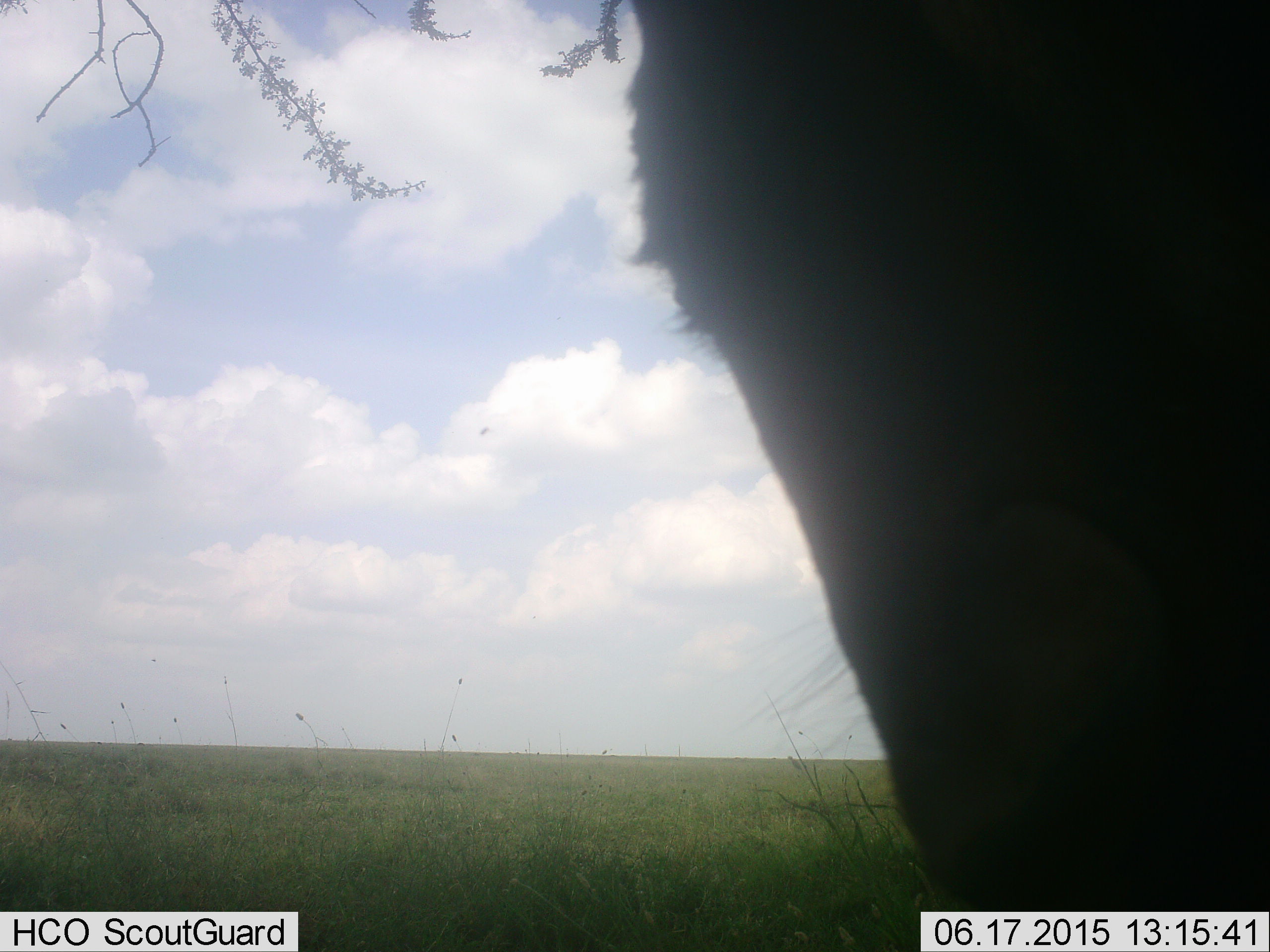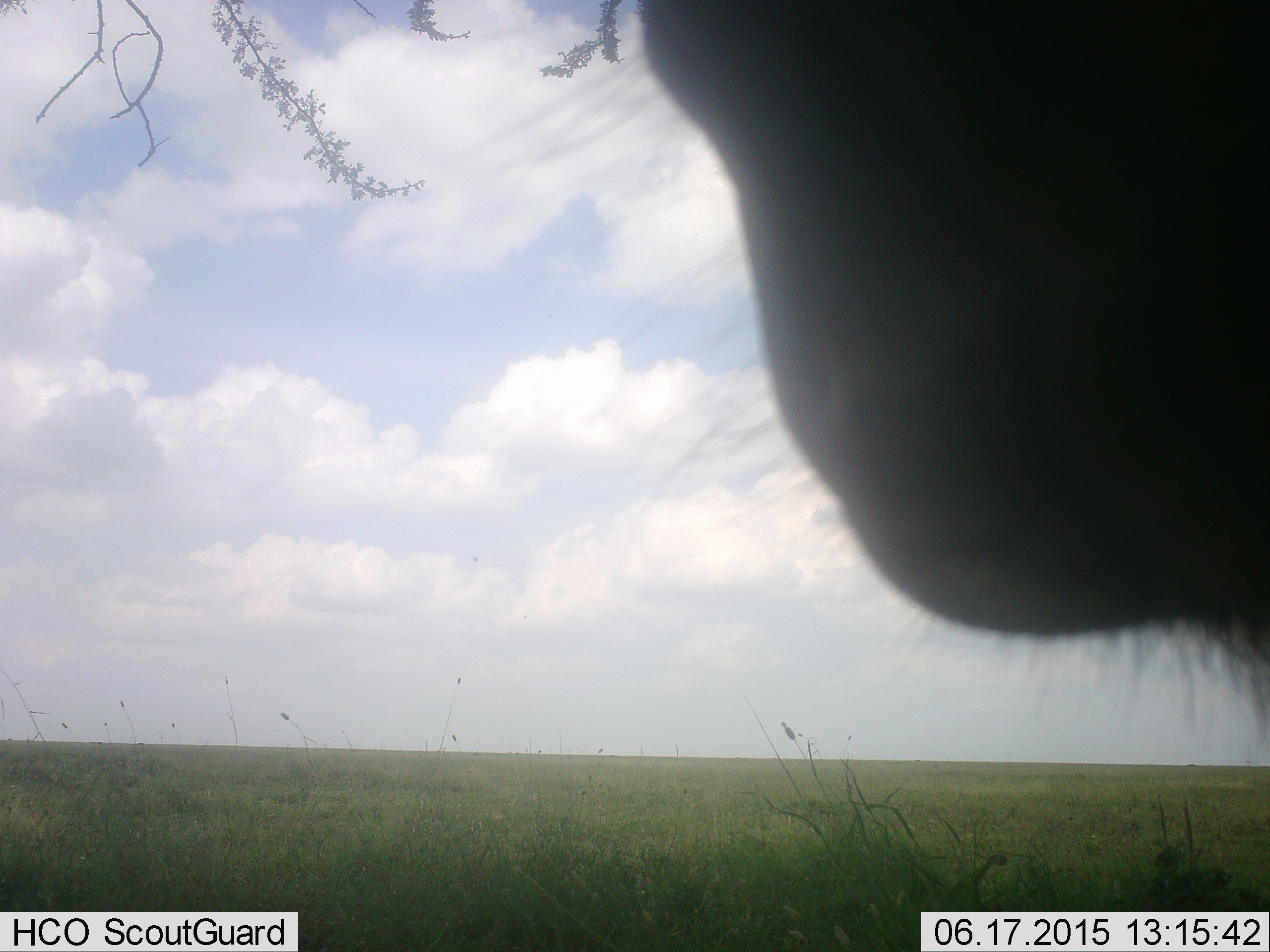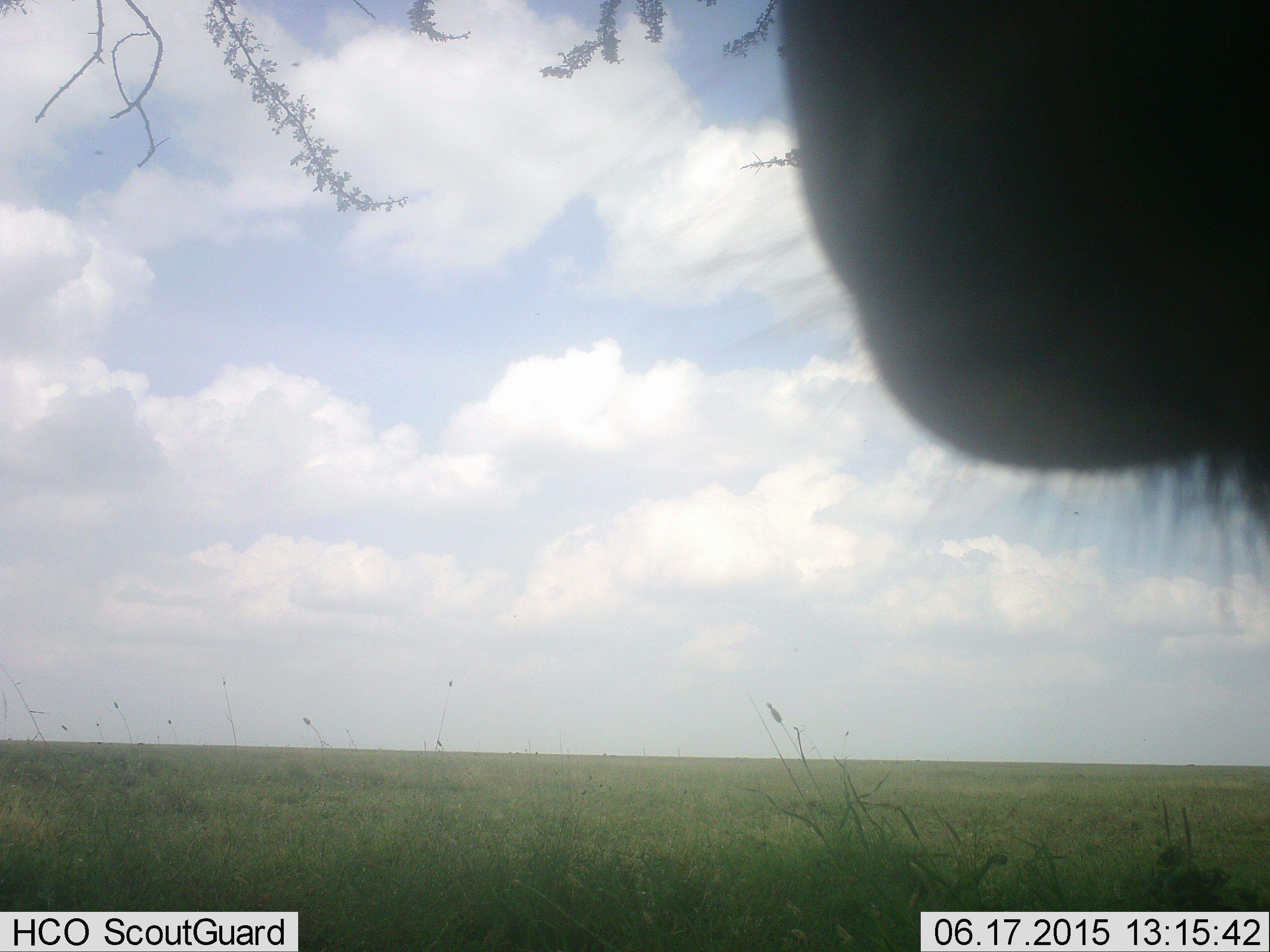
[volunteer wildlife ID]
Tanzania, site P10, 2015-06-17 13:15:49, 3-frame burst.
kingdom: Animalia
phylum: Chordata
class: Mammalia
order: Artiodactyla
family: Bovidae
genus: Connochaetes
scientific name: Connochaetes taurinus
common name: blue wildebeest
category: wildebeest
Wildebeest (blue wildebeest) (Connochaetes taurinus), count 1. Behavior (volunteer vote fractions): standing 89%, resting 0%, moving 0%, interacting 11%. Young present (vote fraction): 0%. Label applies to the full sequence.